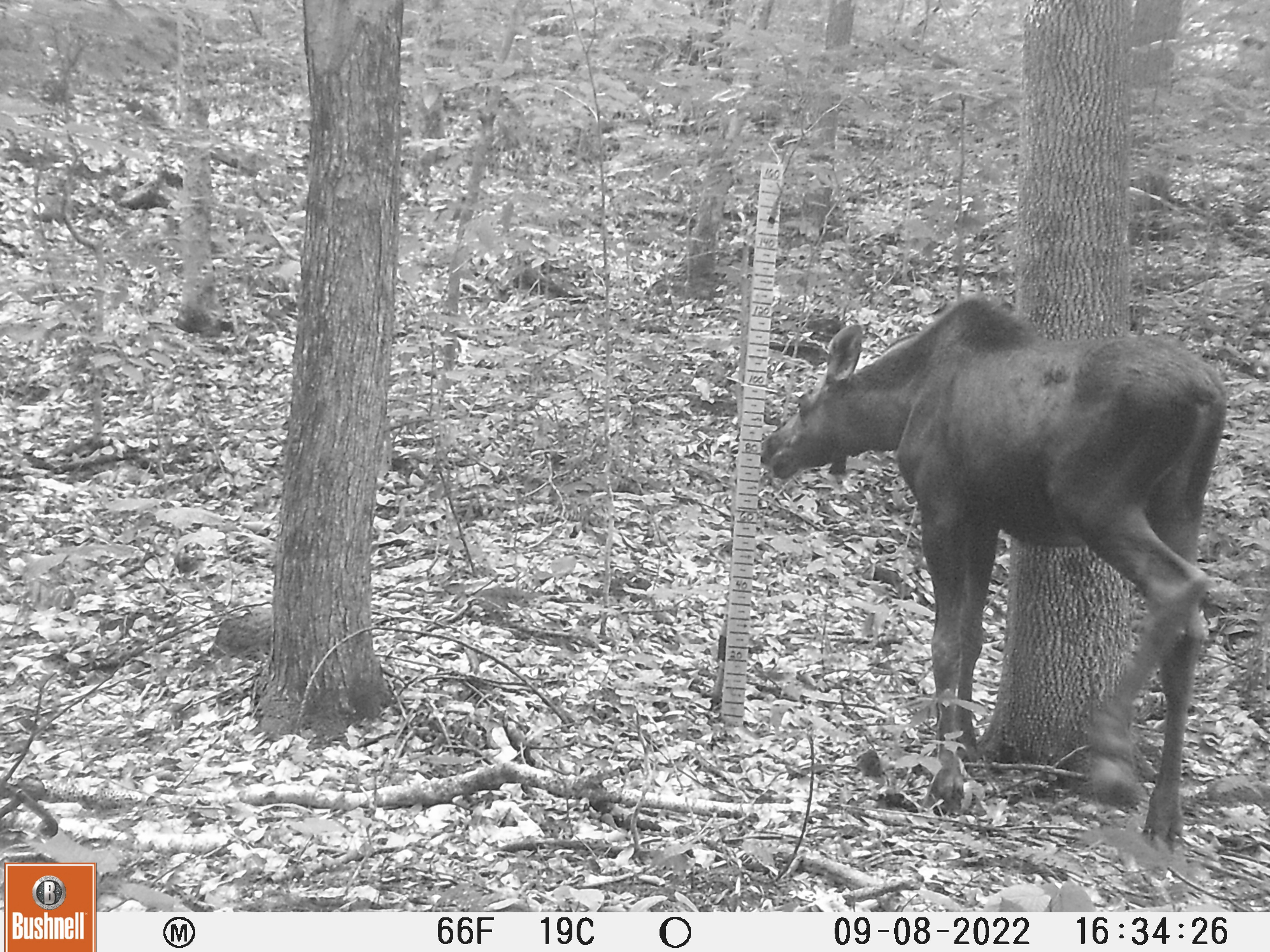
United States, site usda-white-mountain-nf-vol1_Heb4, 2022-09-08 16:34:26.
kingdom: Animalia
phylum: Chordata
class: Mammalia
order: Artiodactyla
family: Cervidae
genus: Alces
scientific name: Alces alces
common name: moose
Moose (Alces alces).